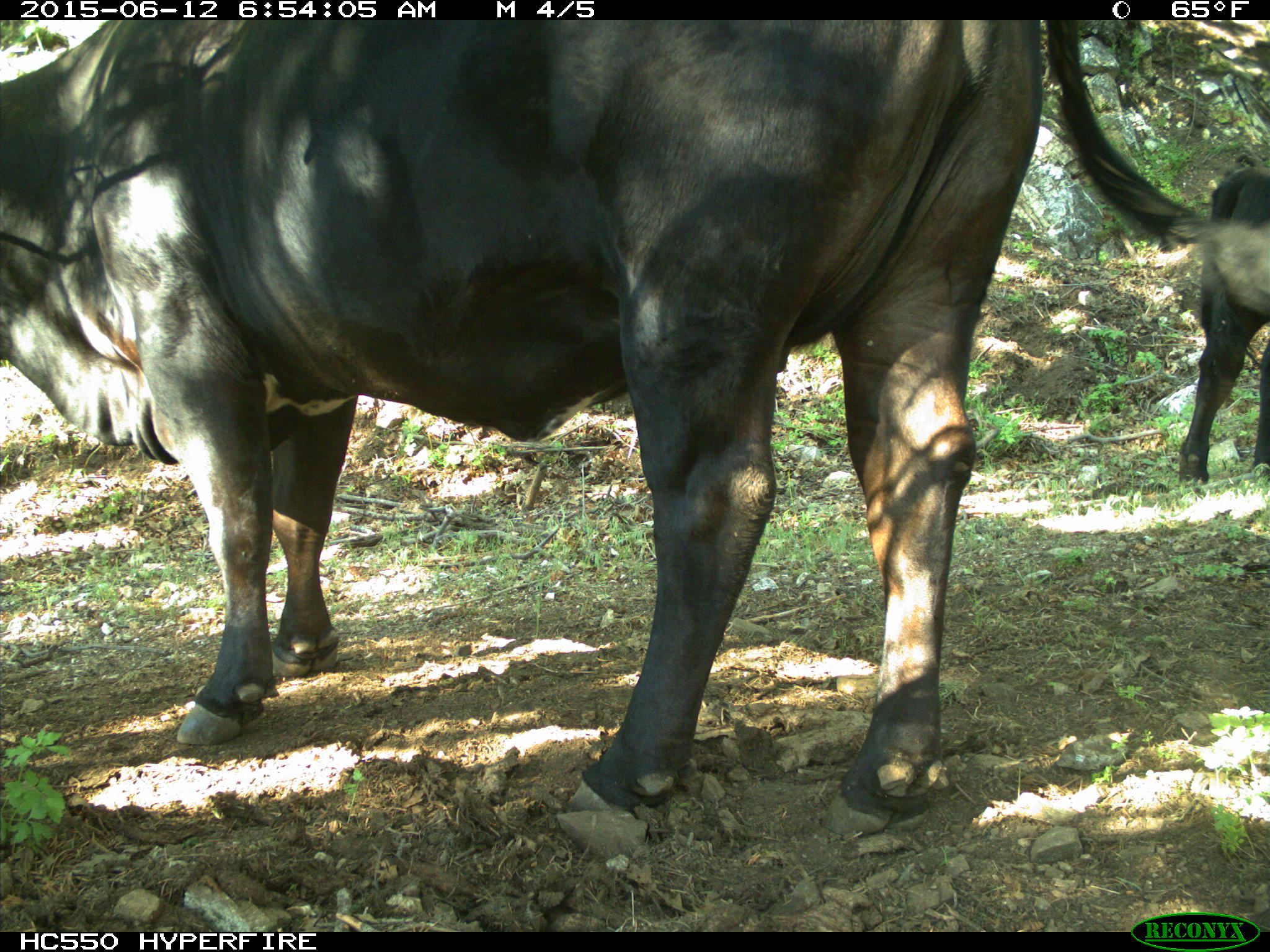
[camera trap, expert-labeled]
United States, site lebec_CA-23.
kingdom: Animalia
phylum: Chordata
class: Mammalia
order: Artiodactyla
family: Bovidae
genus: Bos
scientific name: Bos taurus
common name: domestic cow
Bos taurus (domestic cow).